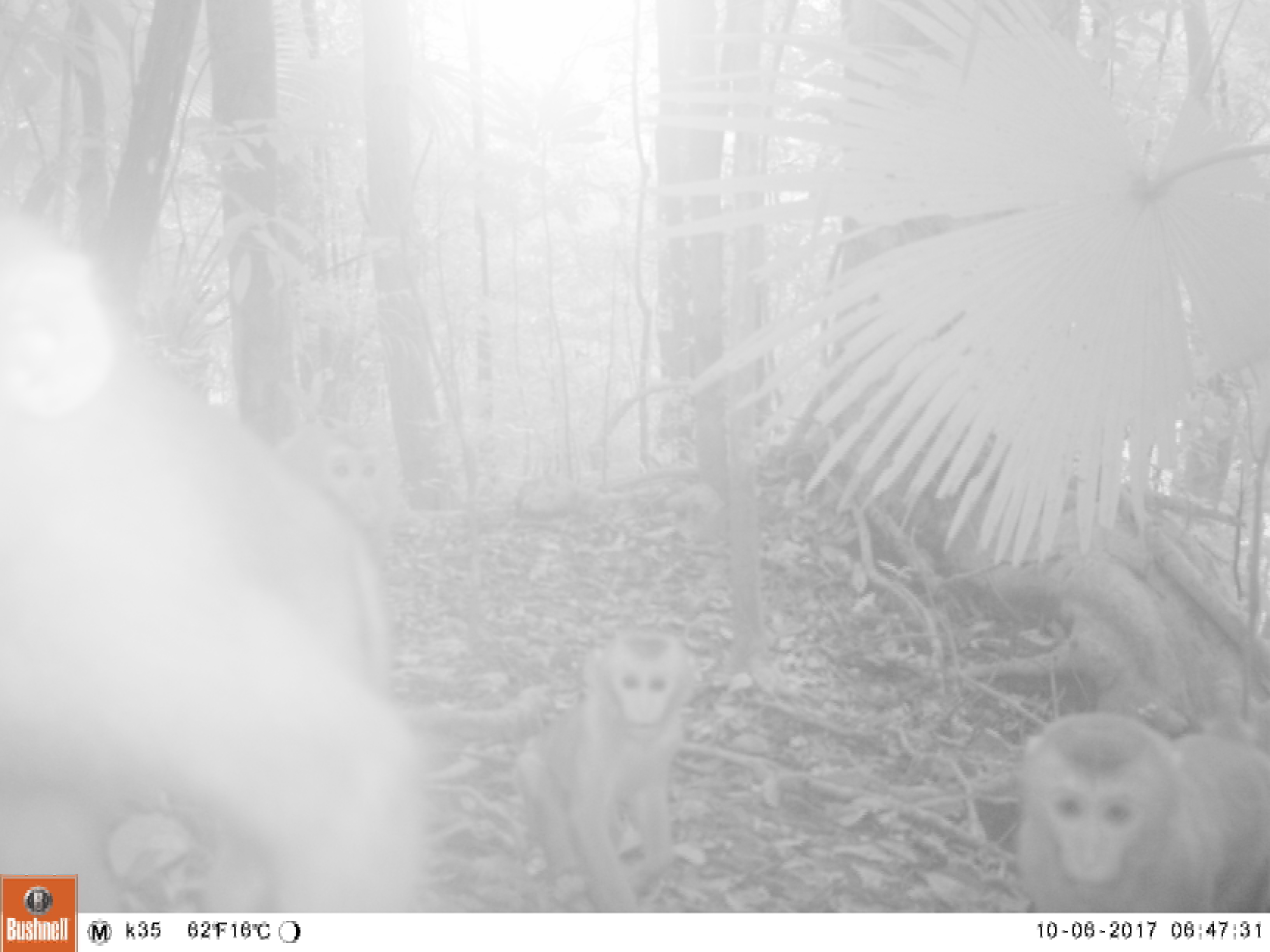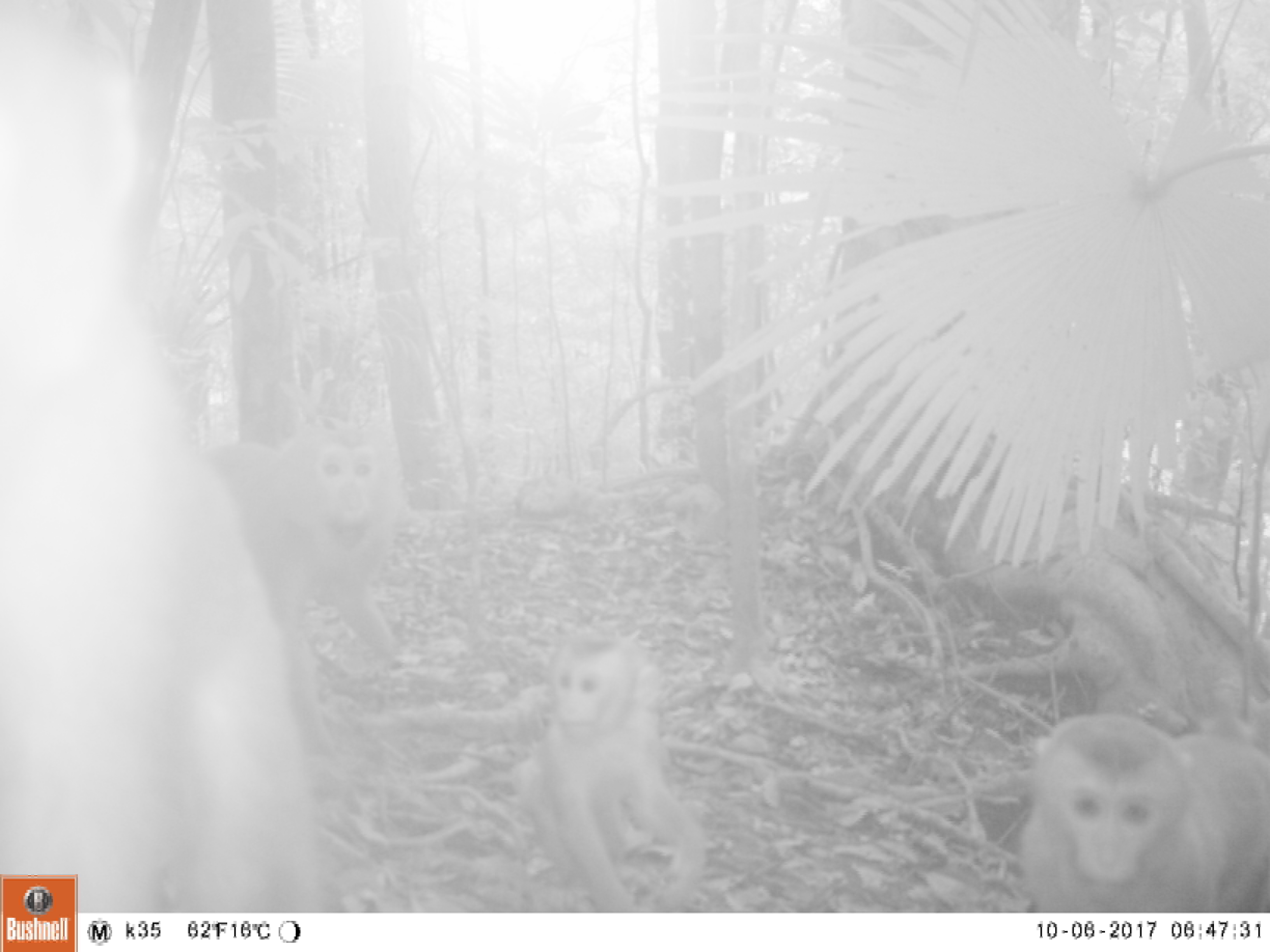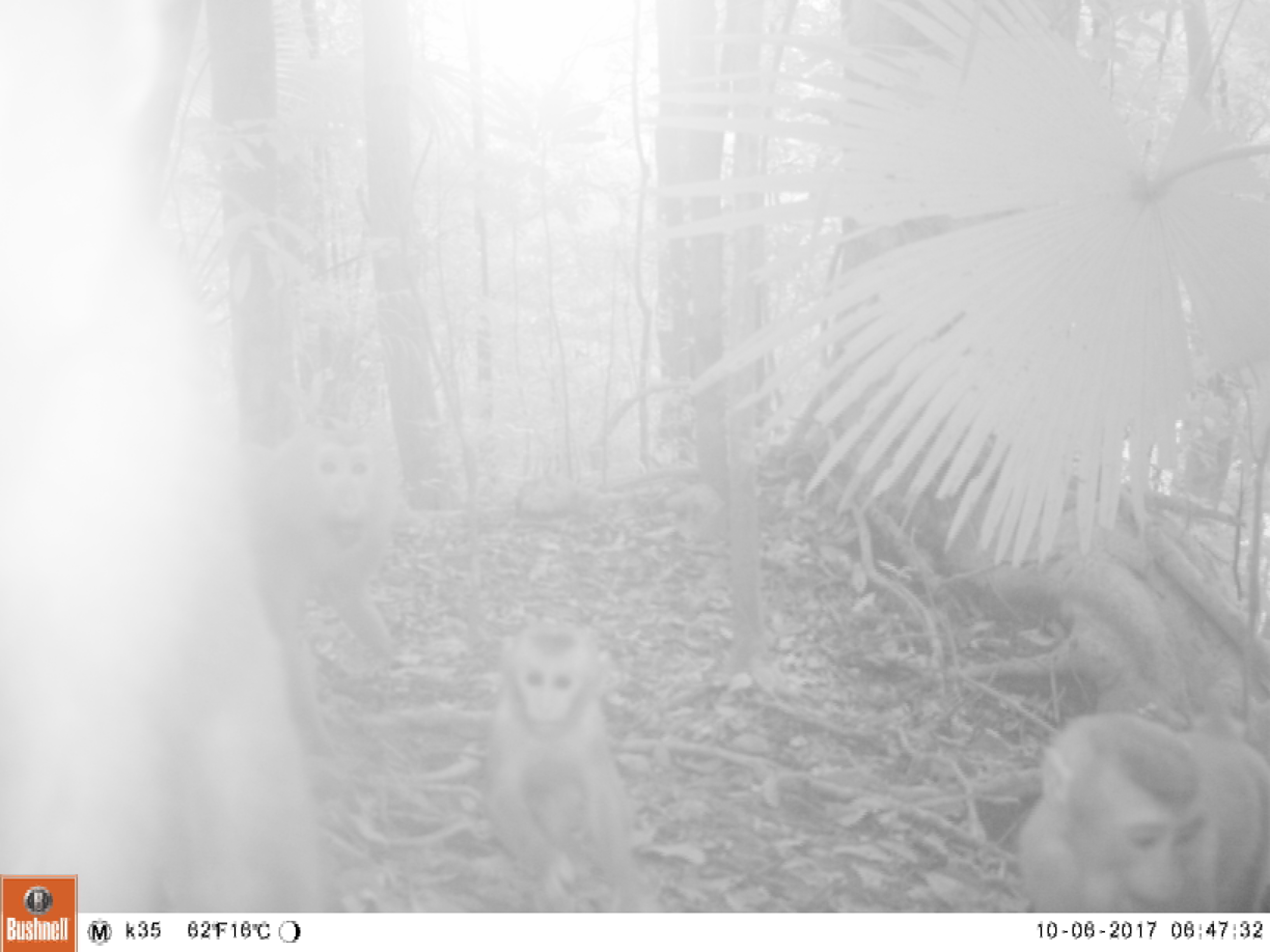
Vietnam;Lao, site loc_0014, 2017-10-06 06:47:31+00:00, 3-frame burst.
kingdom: Animalia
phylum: Chordata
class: Mammalia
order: Primates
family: Cercopithecidae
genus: Macaca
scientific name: Macaca nemestrina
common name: pig-tailed macaque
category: pig tailed macaque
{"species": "pig tailed macaque (pig-tailed macaque) (Macaca nemestrina)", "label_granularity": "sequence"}